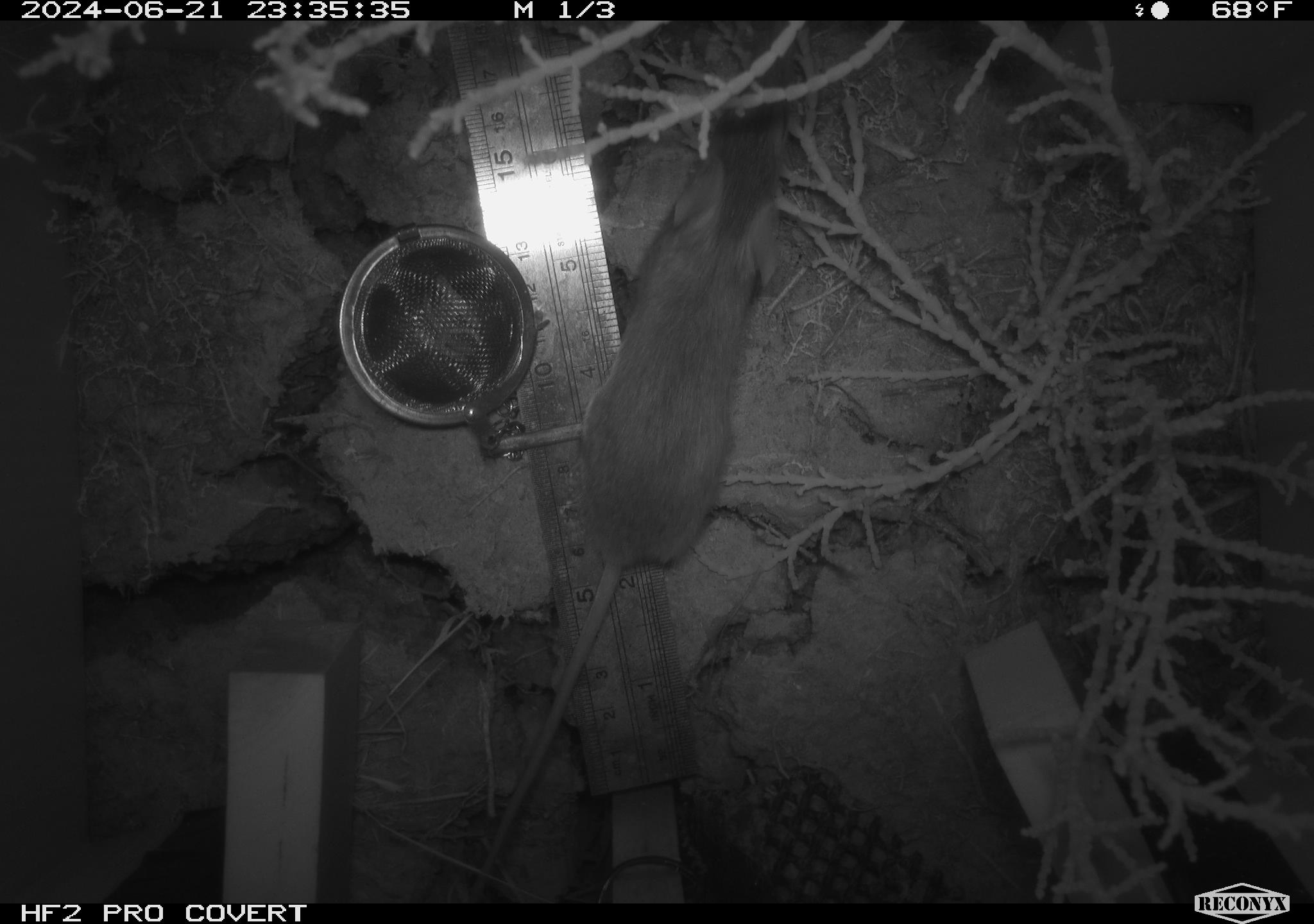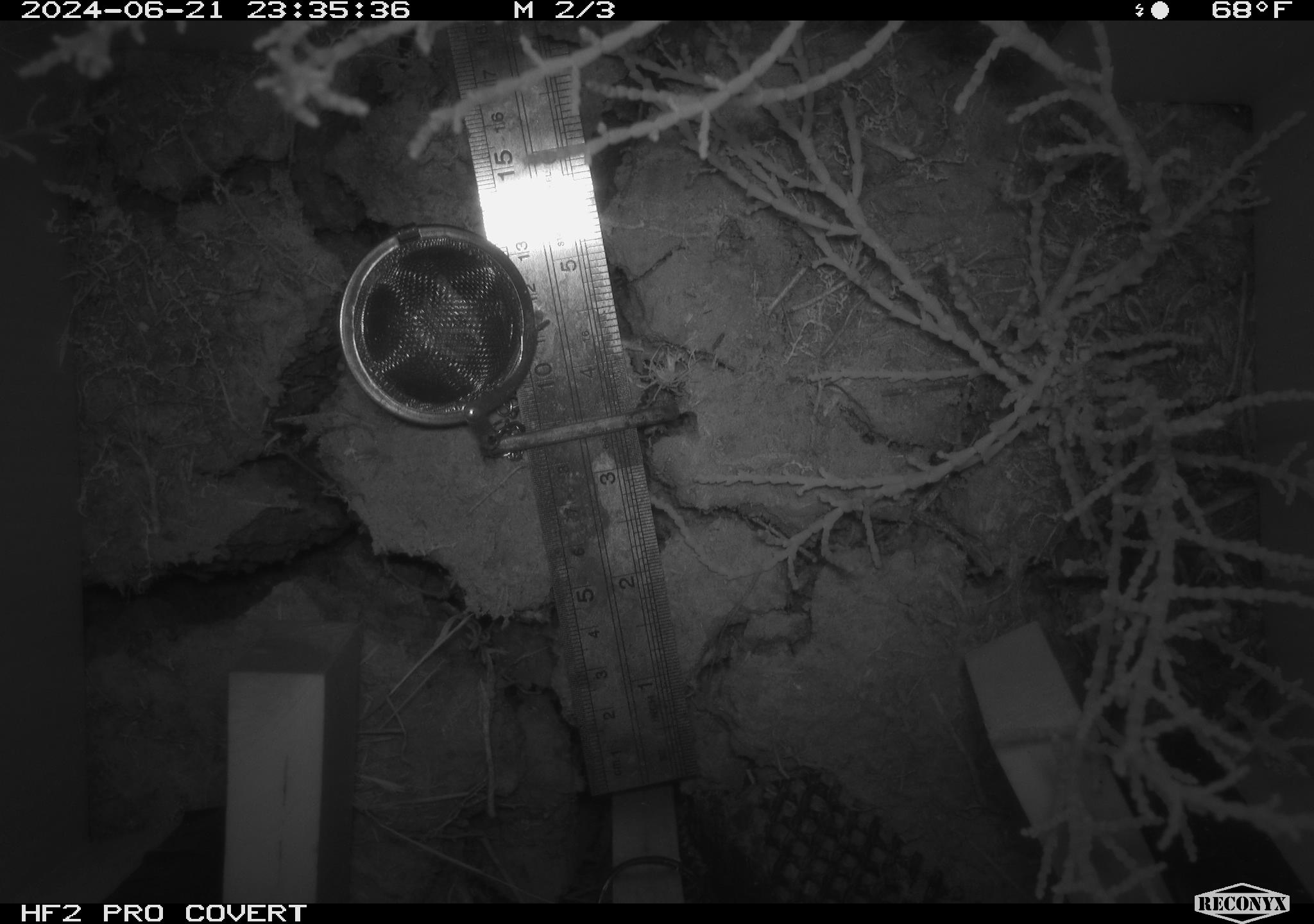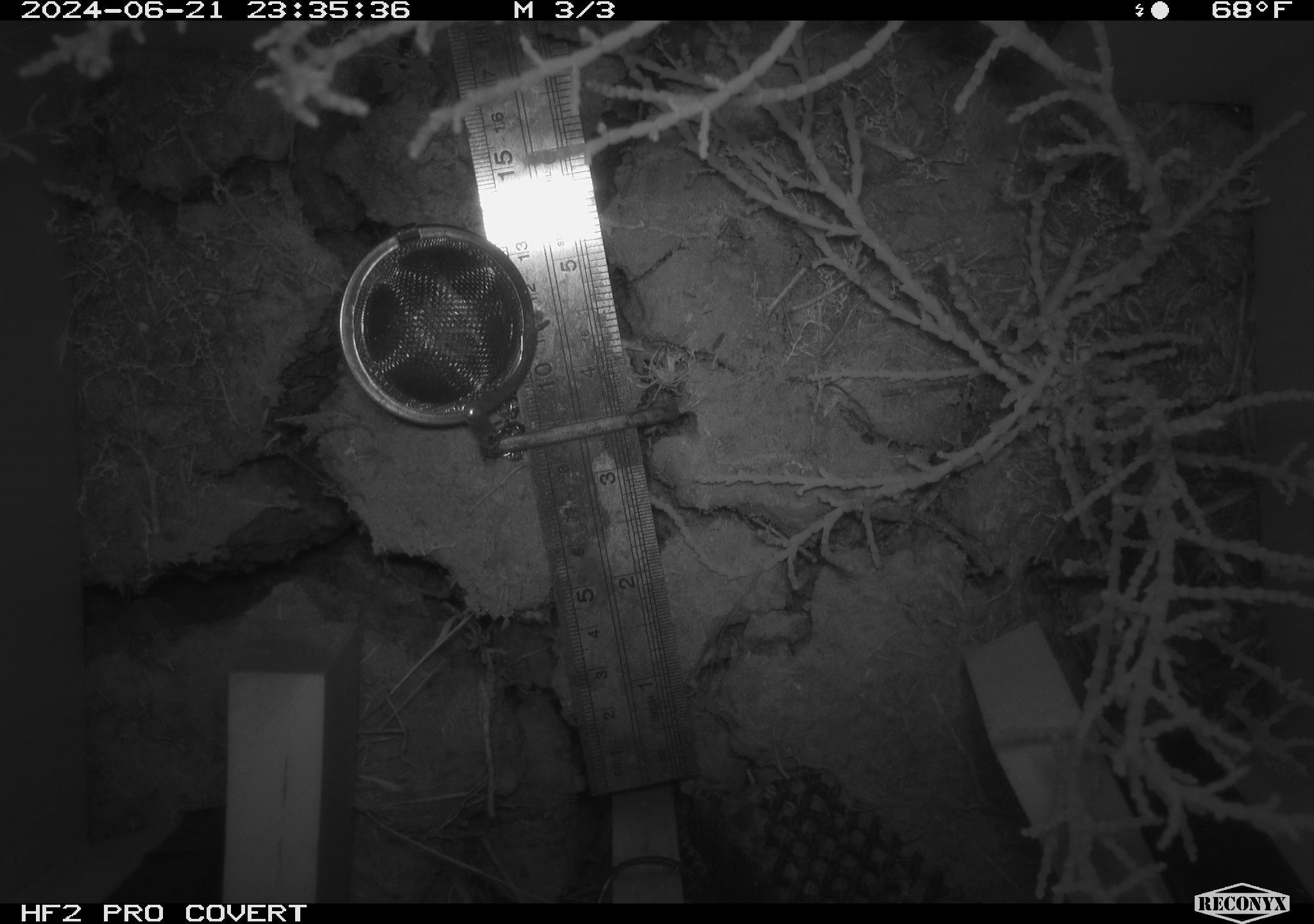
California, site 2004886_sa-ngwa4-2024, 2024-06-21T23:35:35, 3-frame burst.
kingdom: Animalia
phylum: Chordata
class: Mammalia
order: Rodentia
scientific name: Rodentia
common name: mouse species